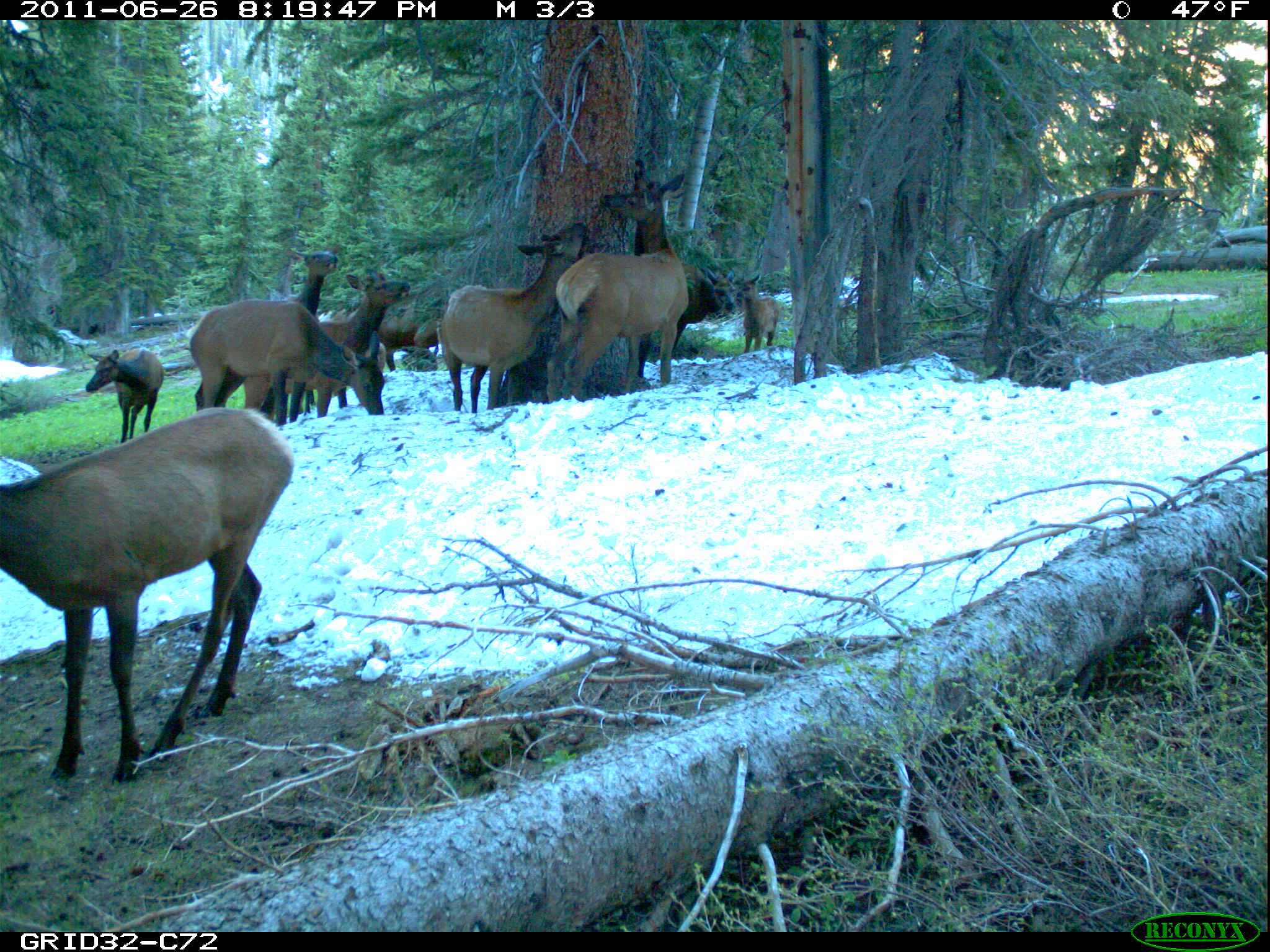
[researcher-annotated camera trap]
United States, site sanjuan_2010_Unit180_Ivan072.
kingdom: Animalia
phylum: Chordata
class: Mammalia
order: Artiodactyla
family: Cervidae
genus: Cervus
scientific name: Cervus elaphus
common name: red deer